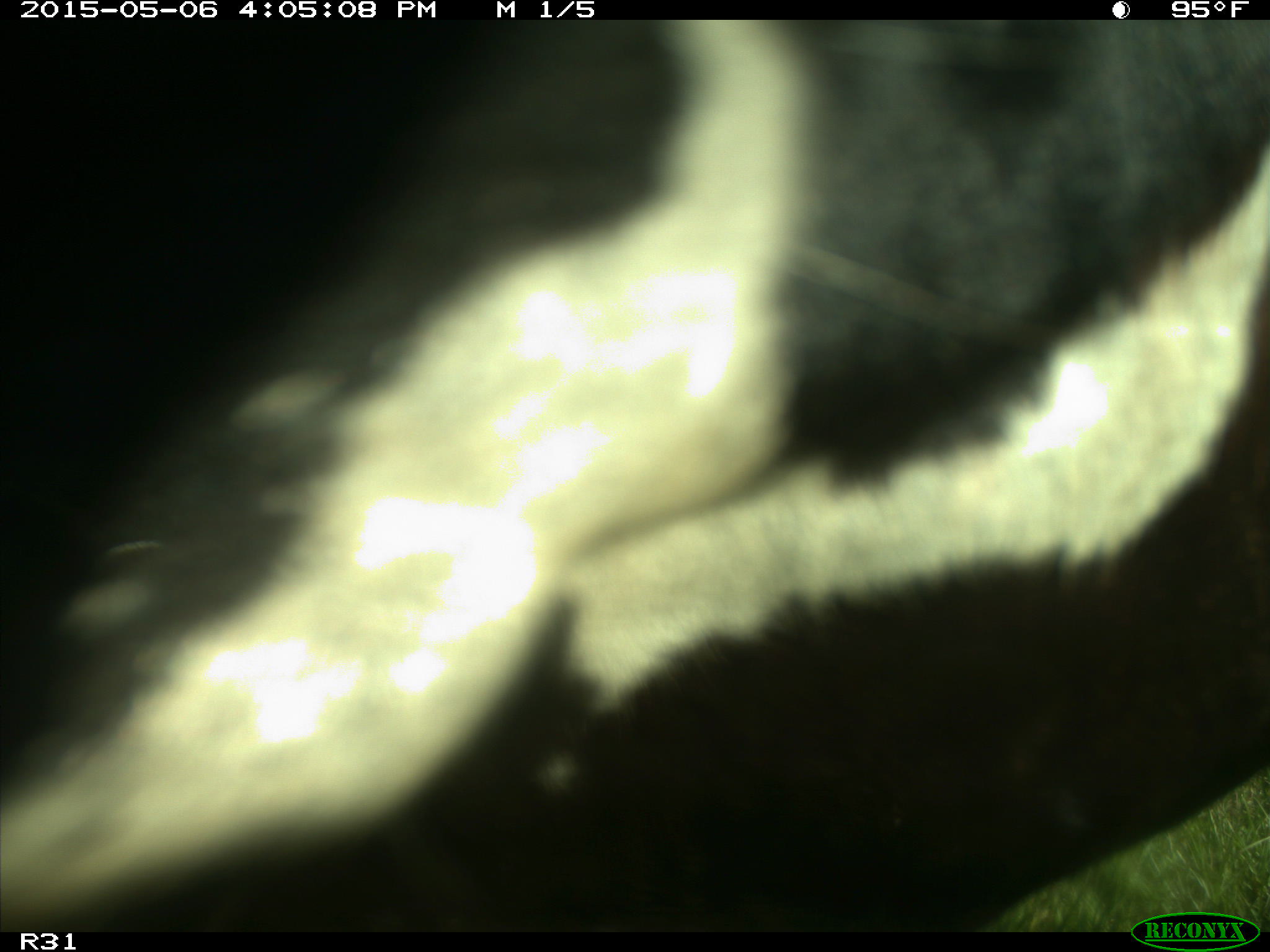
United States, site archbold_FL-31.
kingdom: Animalia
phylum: Chordata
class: Mammalia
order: Artiodactyla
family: Bovidae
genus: Bos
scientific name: Bos taurus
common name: domestic cow